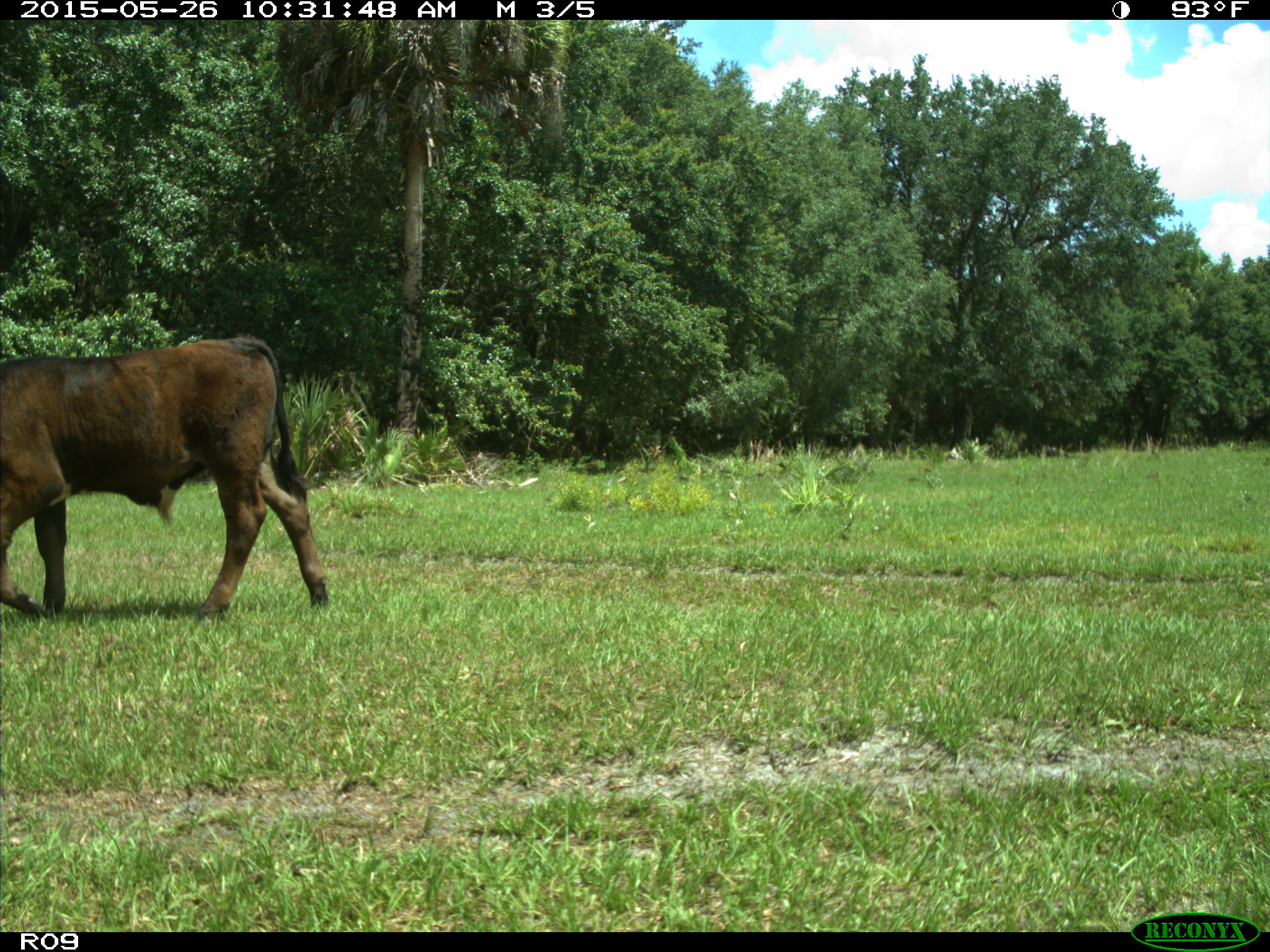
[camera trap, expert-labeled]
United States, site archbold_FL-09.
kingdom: Animalia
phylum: Chordata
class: Mammalia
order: Artiodactyla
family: Bovidae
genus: Bos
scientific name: Bos taurus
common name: domestic cow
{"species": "Bos taurus (domestic cow)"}